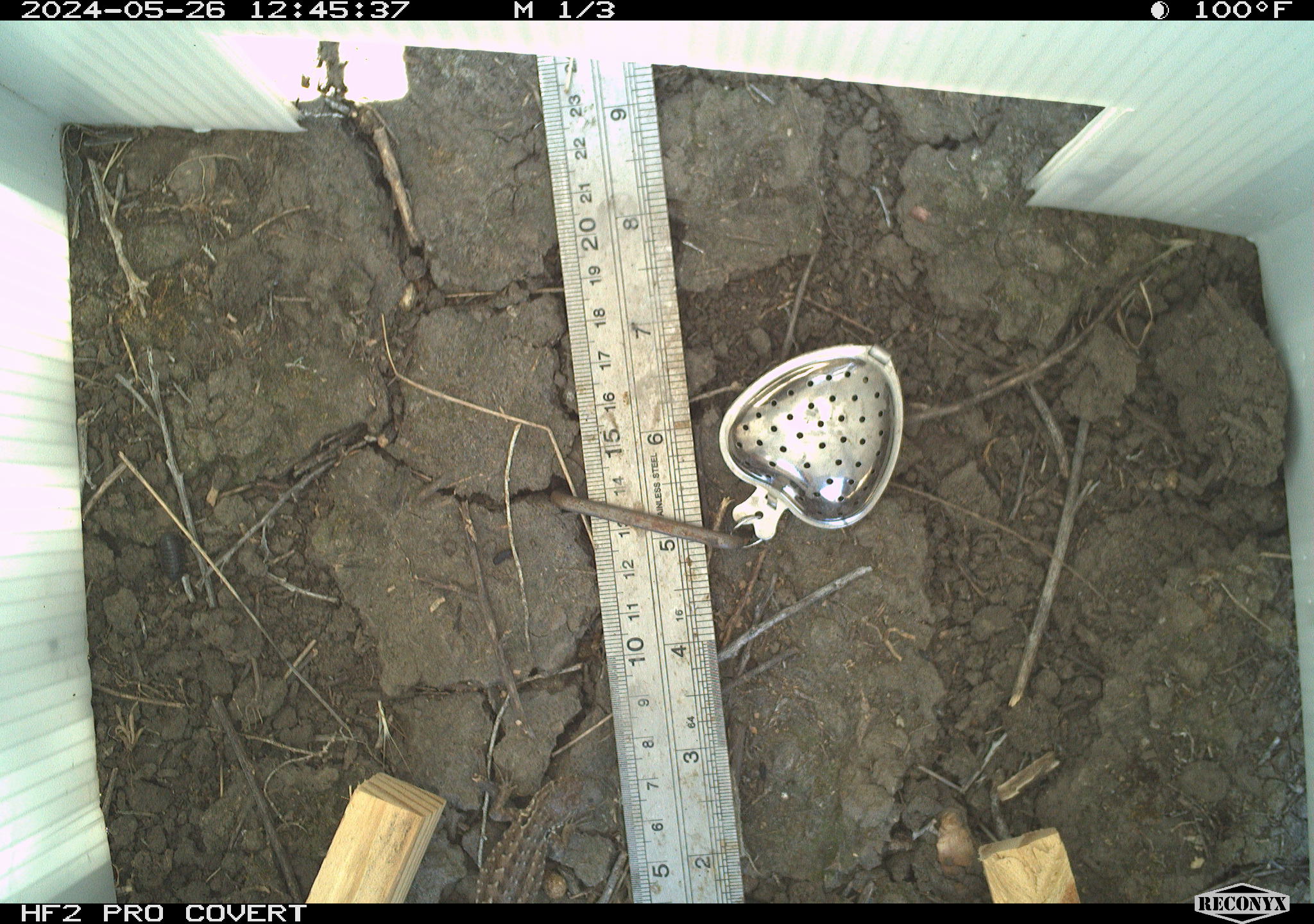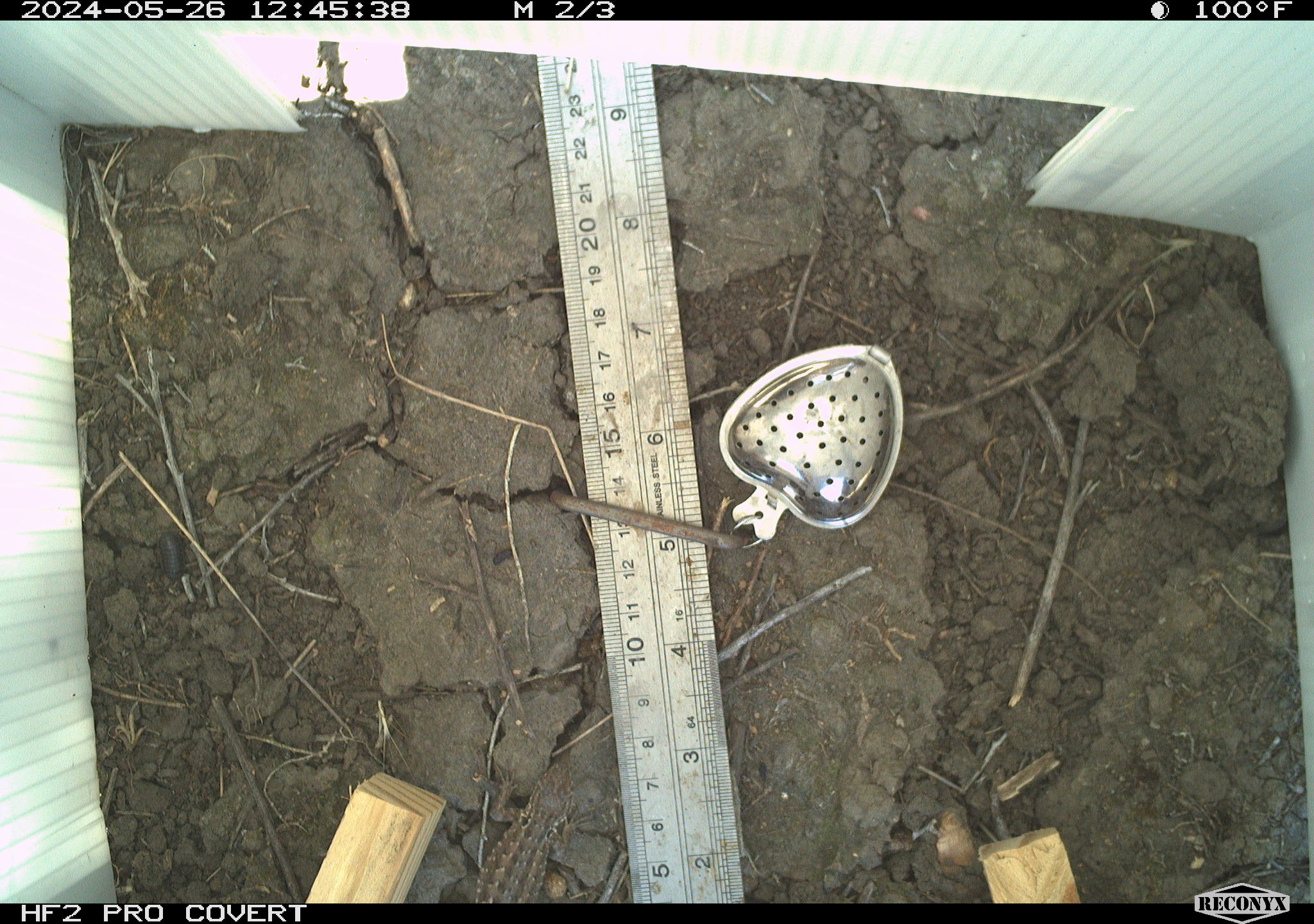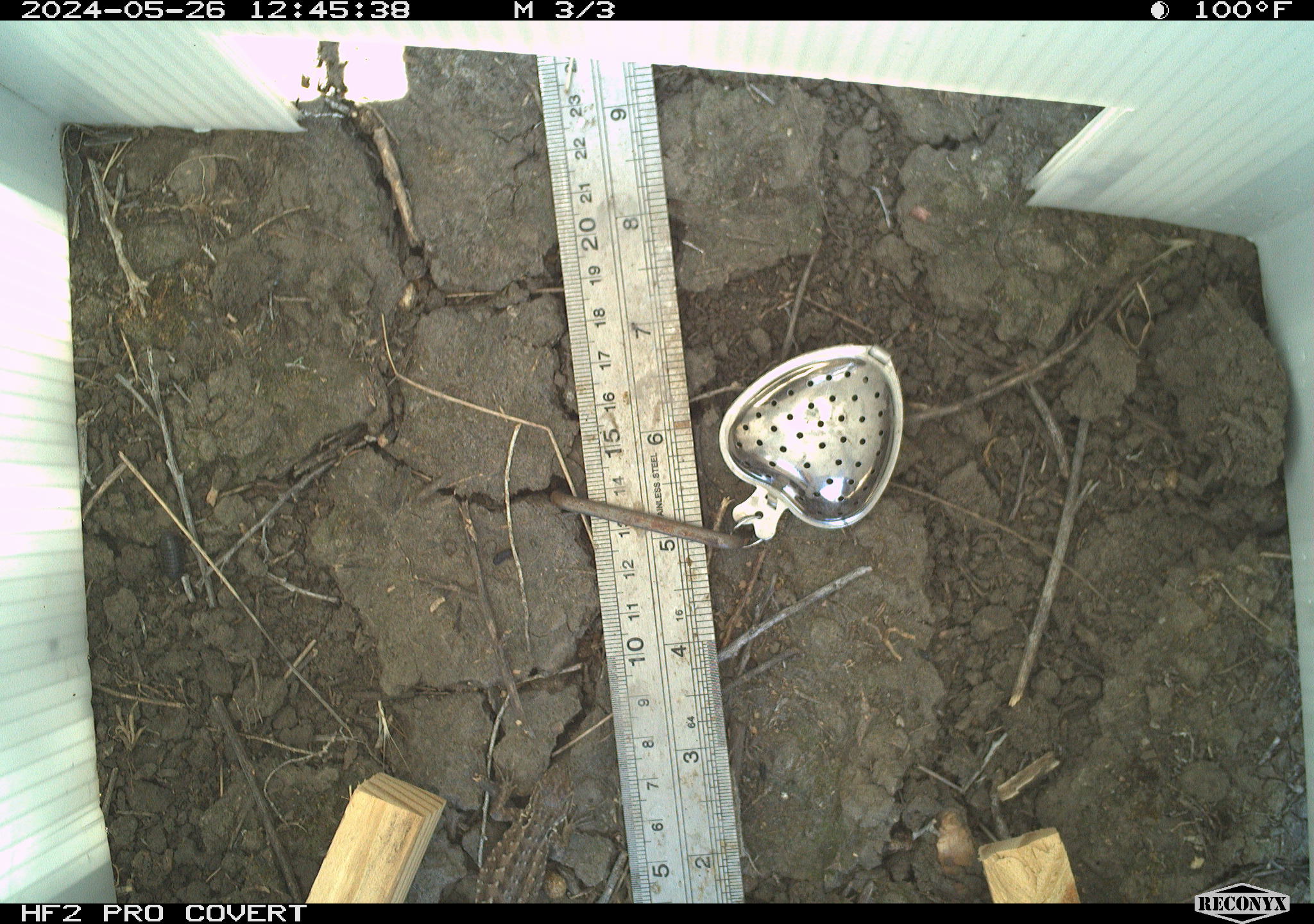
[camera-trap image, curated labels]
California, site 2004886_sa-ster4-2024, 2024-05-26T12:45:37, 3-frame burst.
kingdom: Animalia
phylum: Chordata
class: Reptilia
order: Squamata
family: Phrynosomatidae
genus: Uta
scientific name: Uta stansburiana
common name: common side-blotched lizard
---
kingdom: Animalia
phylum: Chordata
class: Reptilia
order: Squamata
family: Phrynosomatidae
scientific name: Phrynosomatidae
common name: phrynosomatid lizards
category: phrynosomatidae family